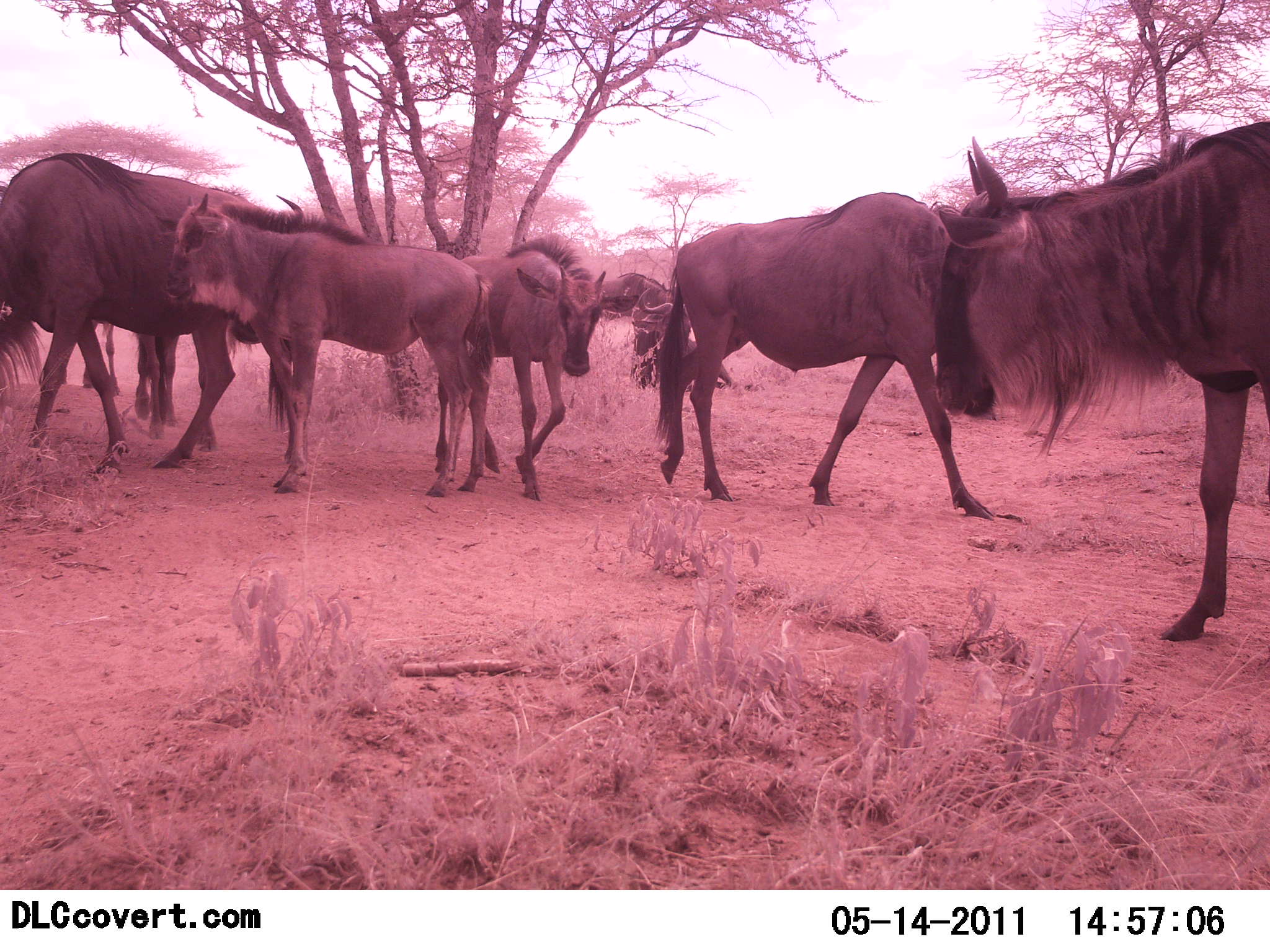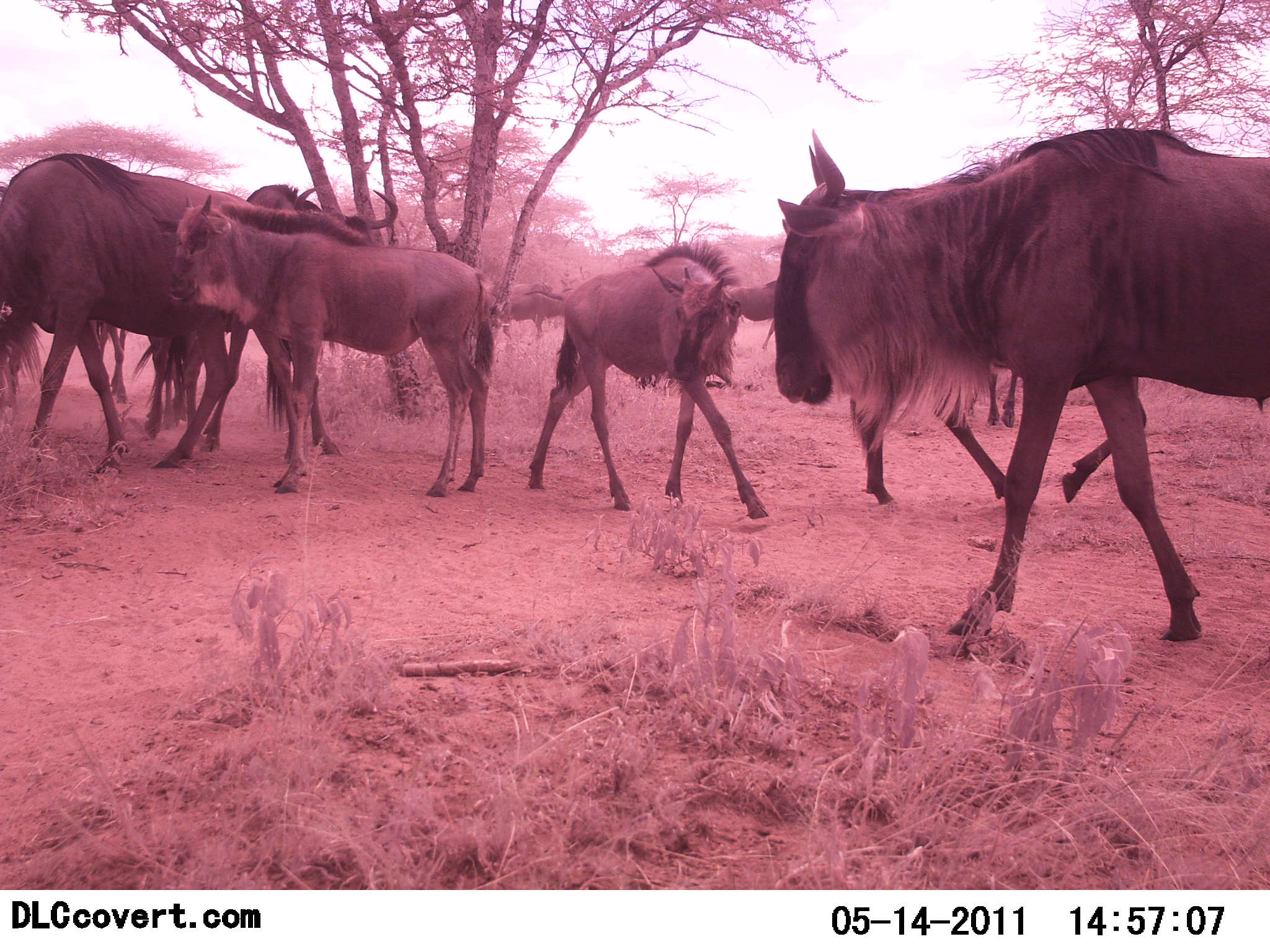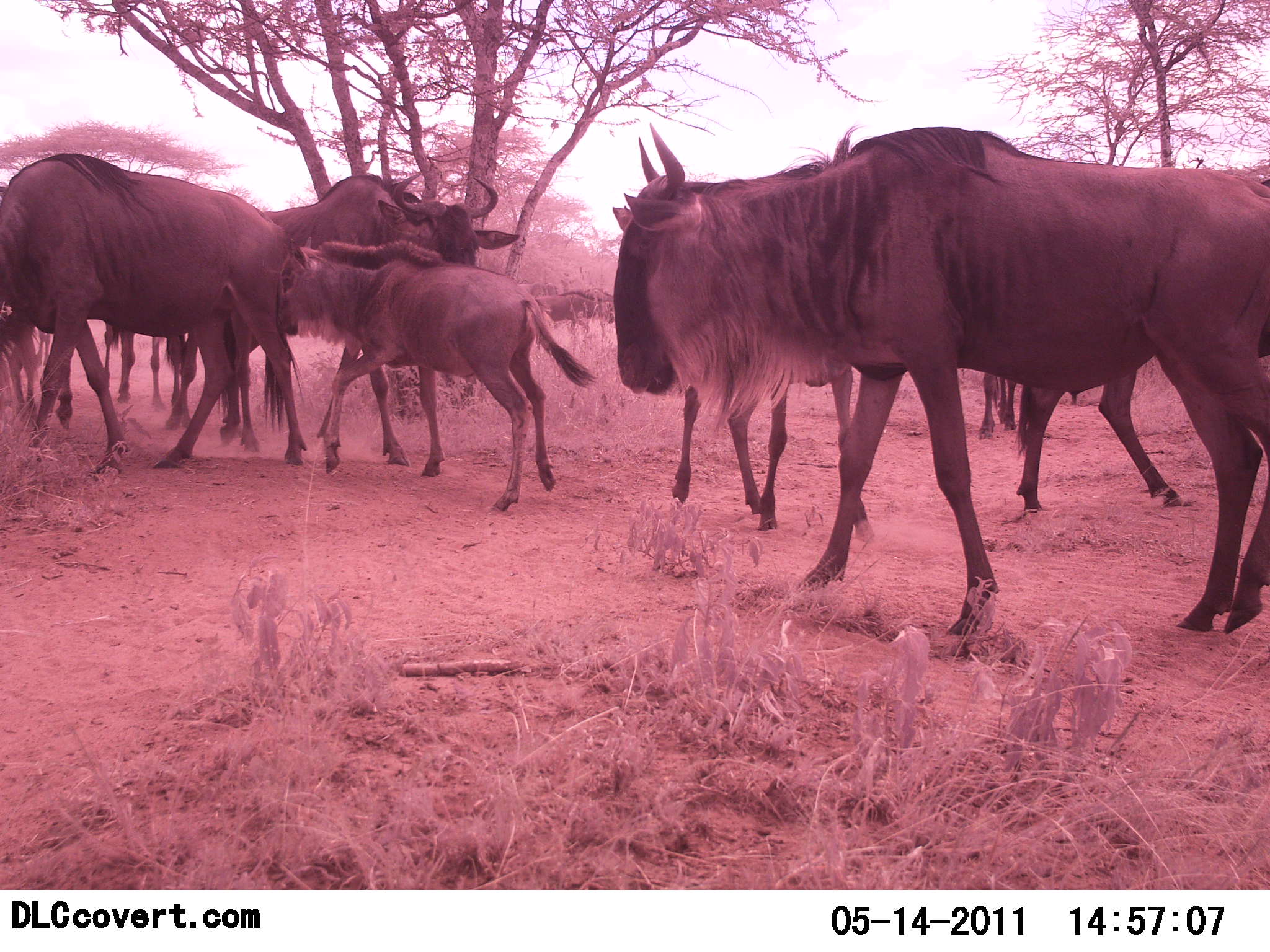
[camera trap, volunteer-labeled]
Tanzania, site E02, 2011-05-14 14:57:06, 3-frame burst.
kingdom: Animalia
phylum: Chordata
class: Mammalia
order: Artiodactyla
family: Bovidae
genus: Connochaetes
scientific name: Connochaetes taurinus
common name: blue wildebeest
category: wildebeest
Wildebeest (blue wildebeest) (Connochaetes taurinus), count 9. Behavior (volunteer vote fractions): standing 46%, resting 0%, moving 92%, interacting 46%. Young present (vote fraction): 77%. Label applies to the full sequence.